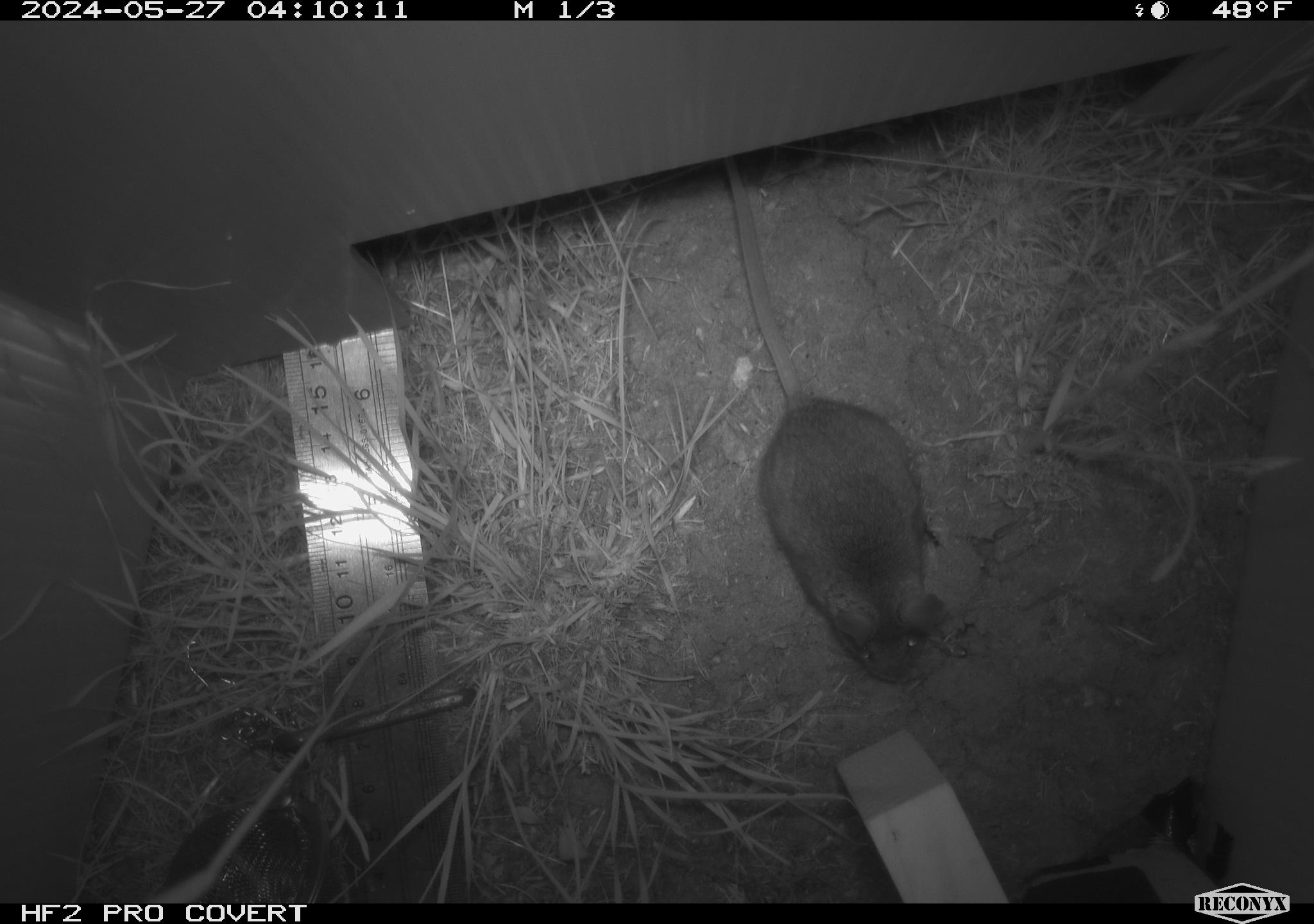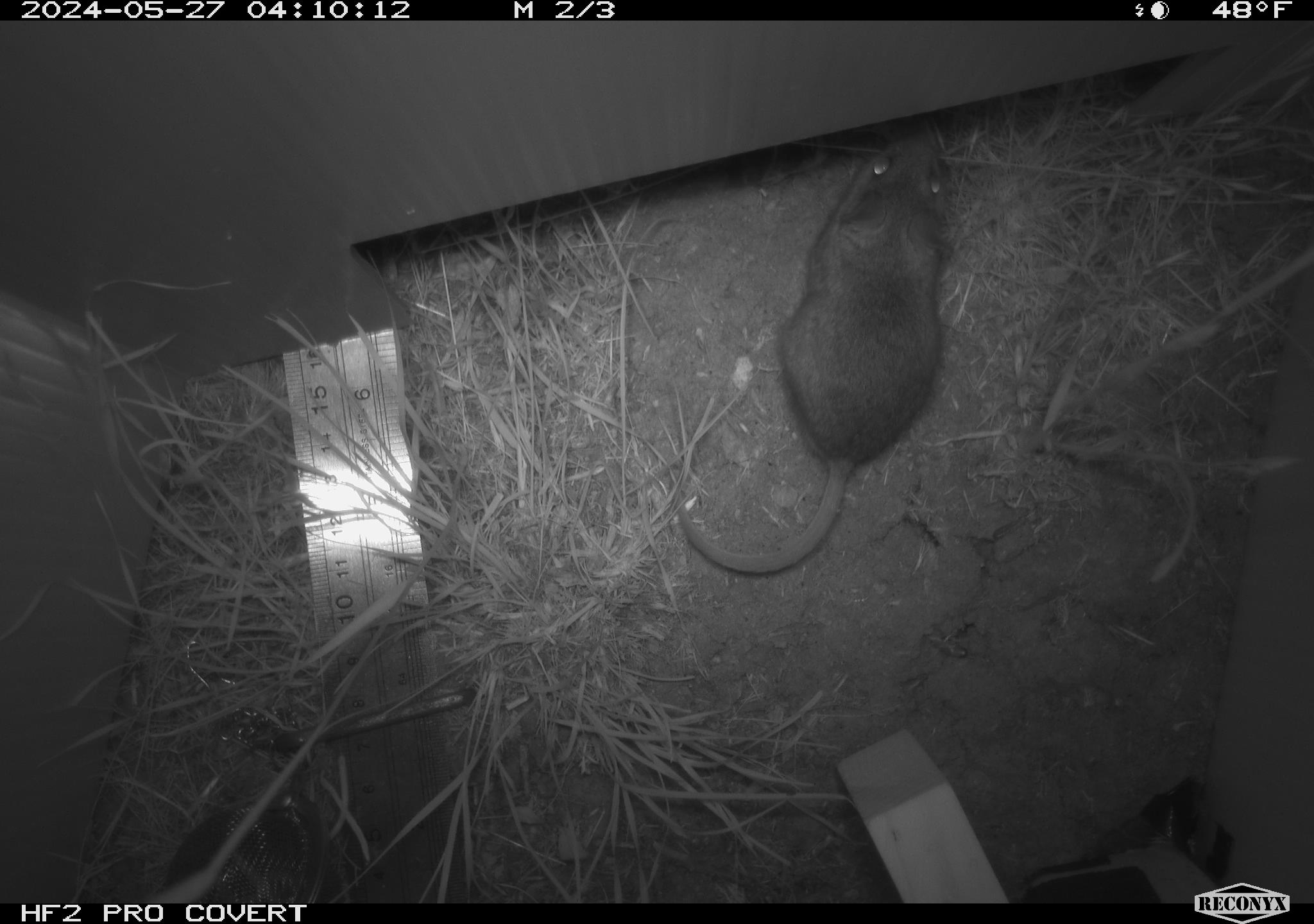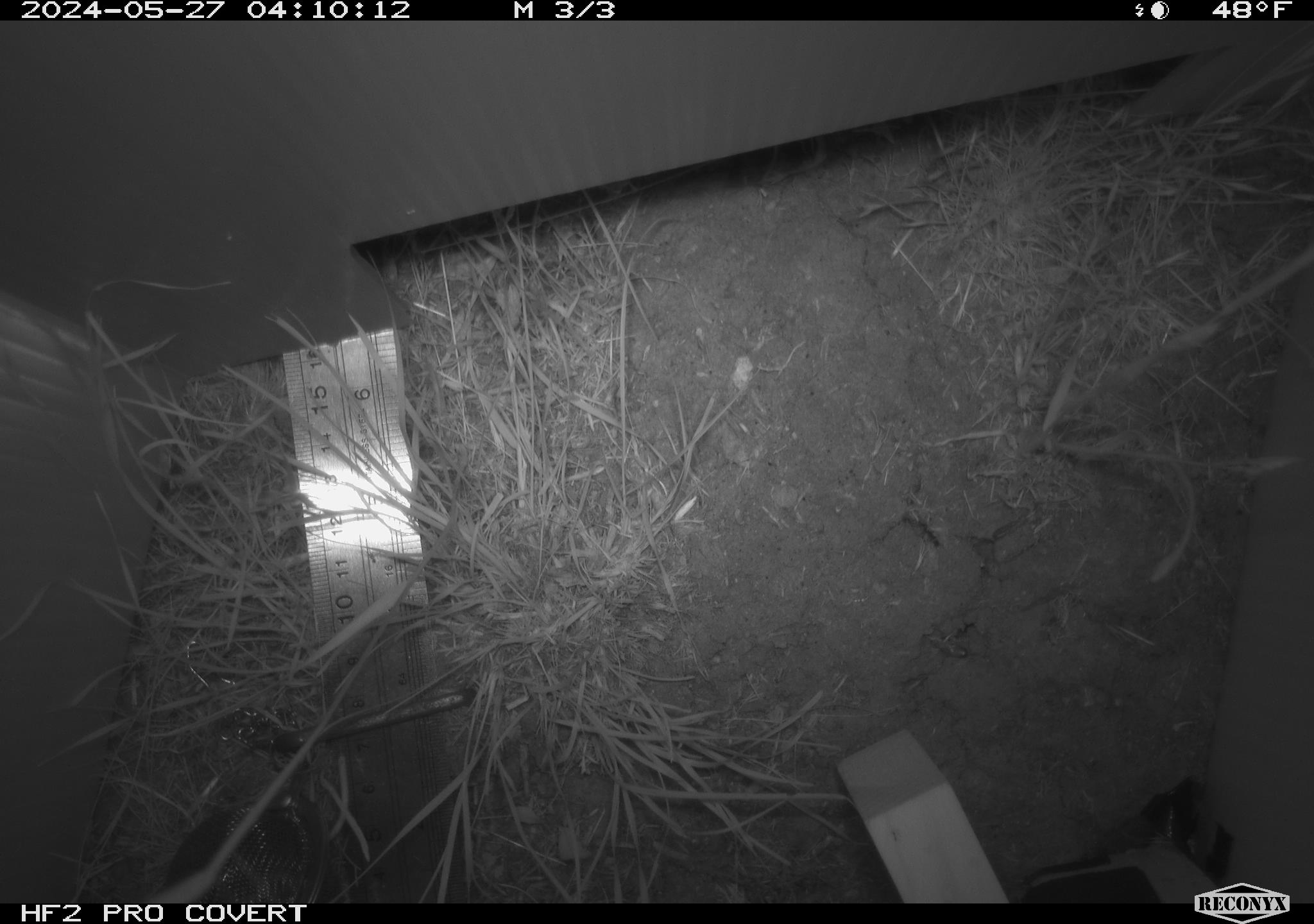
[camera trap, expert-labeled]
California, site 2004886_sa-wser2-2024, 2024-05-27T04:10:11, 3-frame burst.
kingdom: Animalia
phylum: Chordata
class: Mammalia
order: Rodentia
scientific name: Rodentia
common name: mouse species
Mouse species (Rodentia).